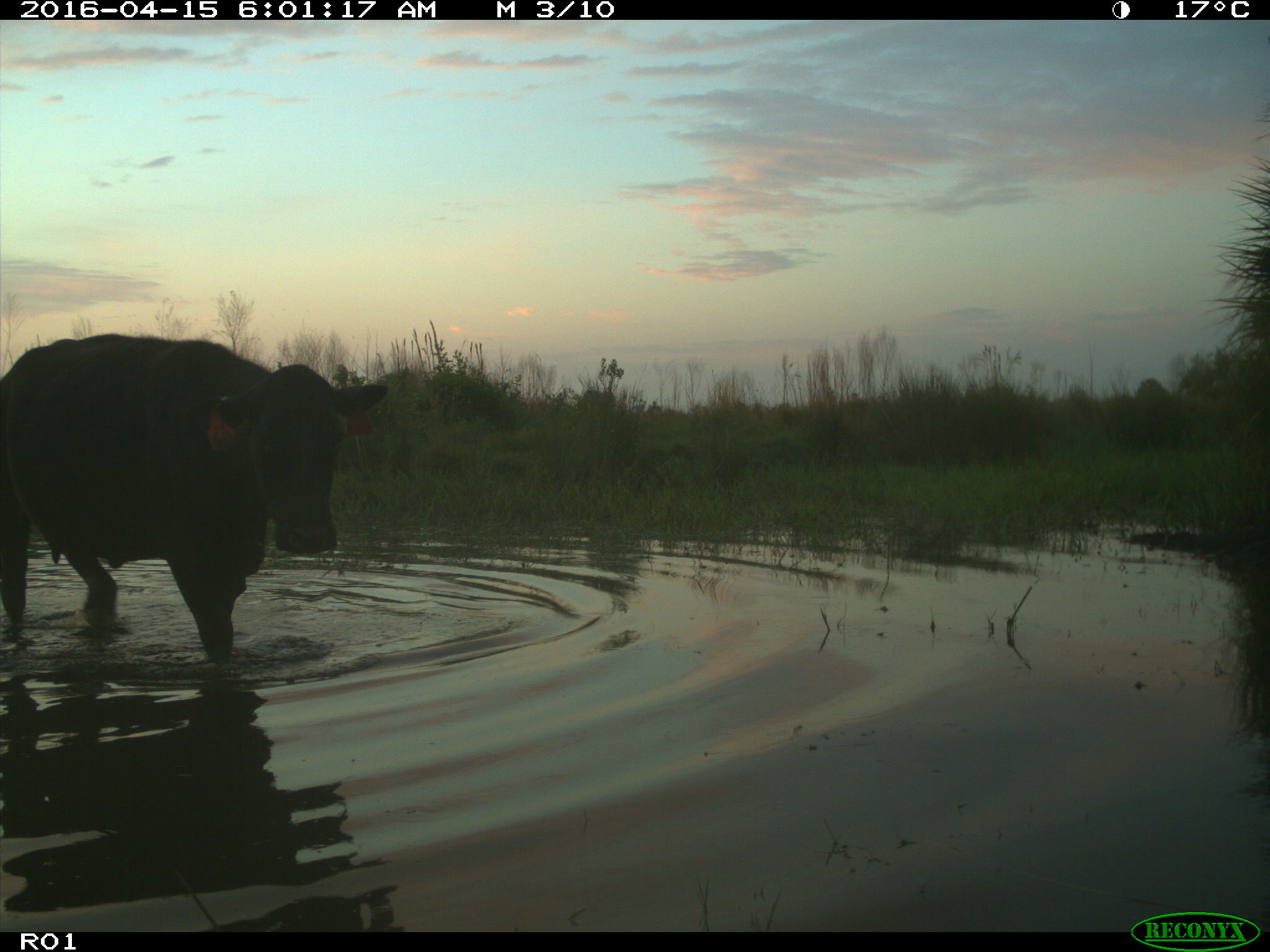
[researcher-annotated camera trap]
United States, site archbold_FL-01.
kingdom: Animalia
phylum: Chordata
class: Mammalia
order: Artiodactyla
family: Bovidae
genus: Bos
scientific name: Bos taurus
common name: domestic cow